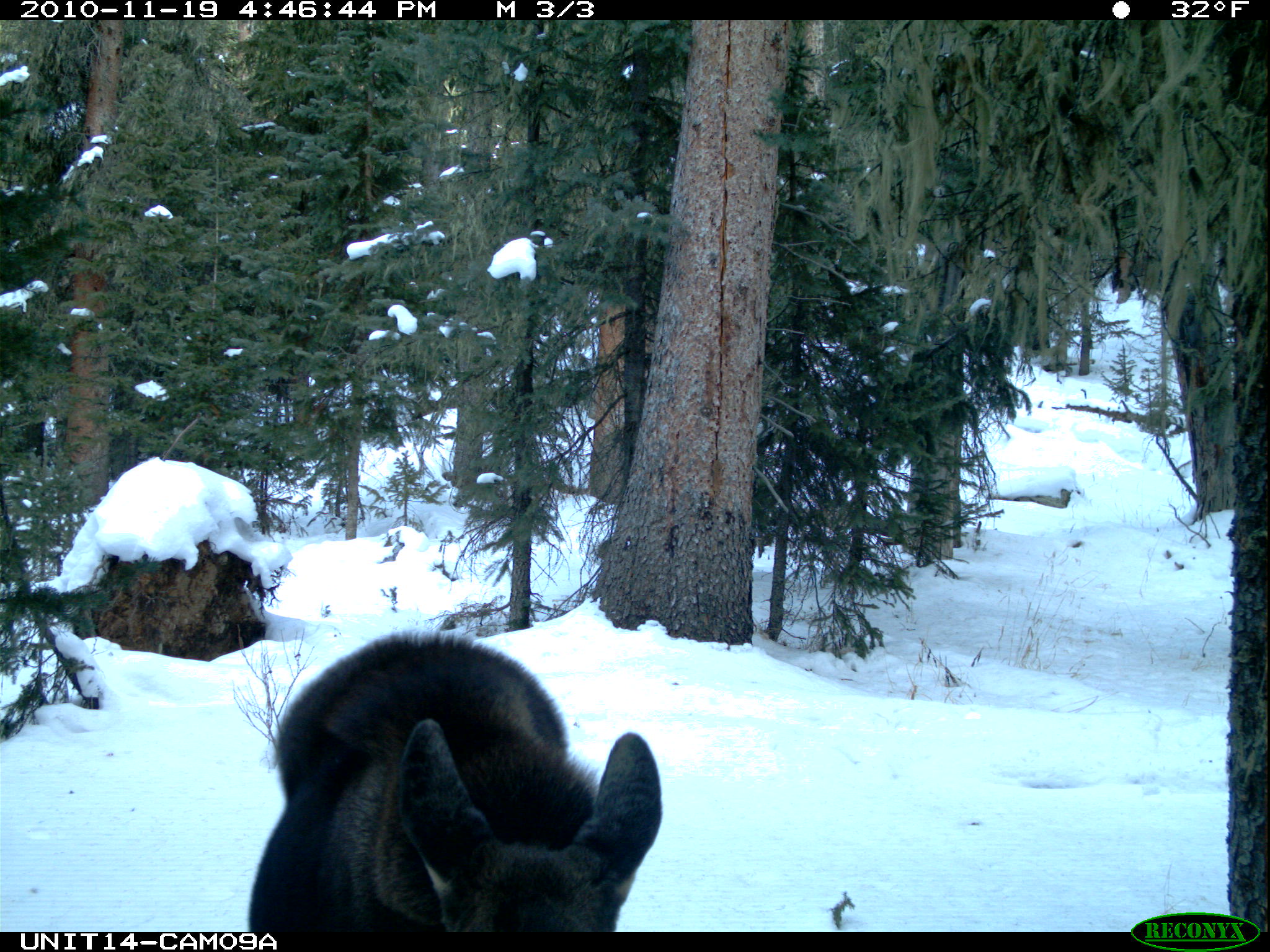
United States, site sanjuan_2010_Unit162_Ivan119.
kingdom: Animalia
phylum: Chordata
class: Mammalia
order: Artiodactyla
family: Cervidae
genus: Alces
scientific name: Alces alces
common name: moose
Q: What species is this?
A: Alces alces (moose).